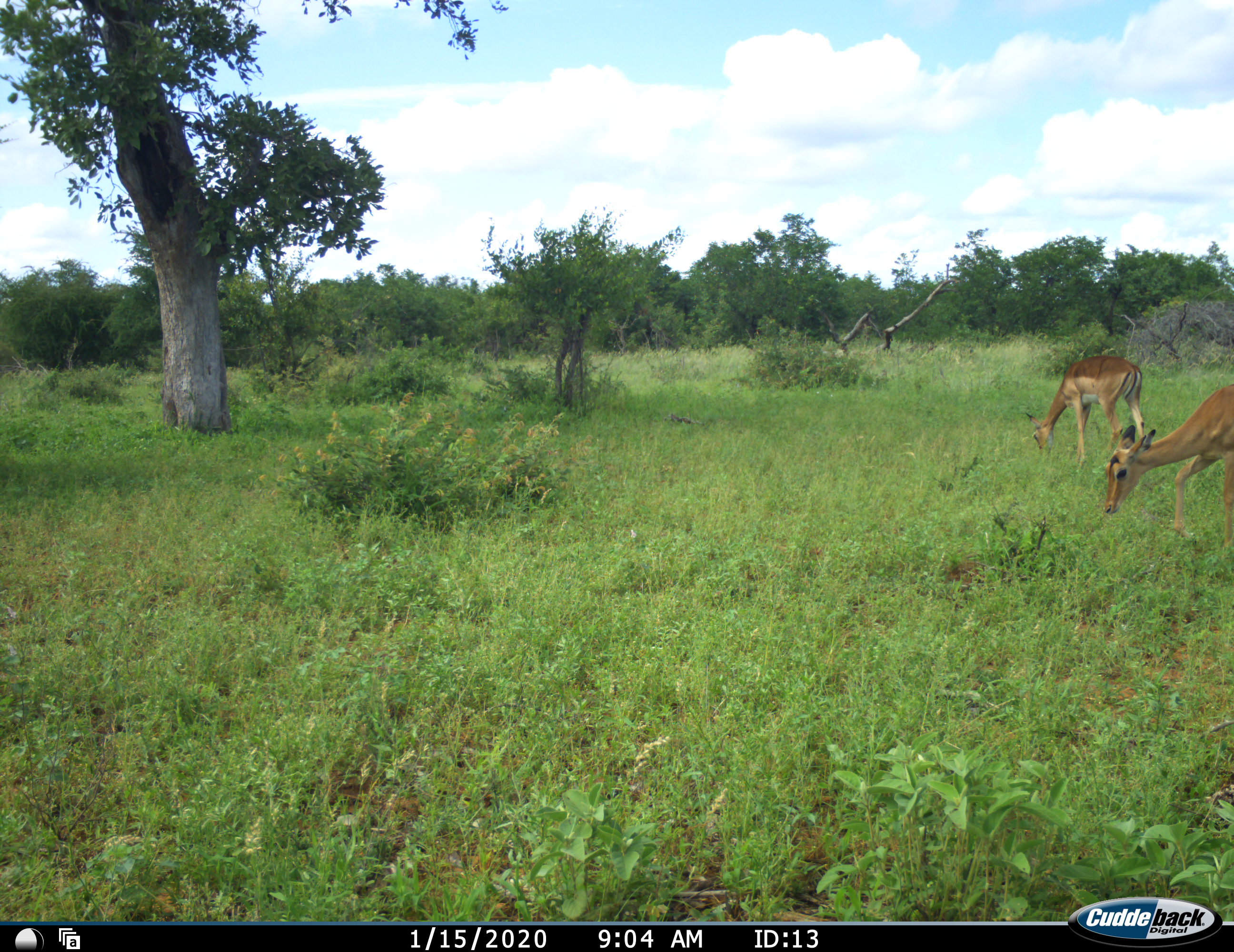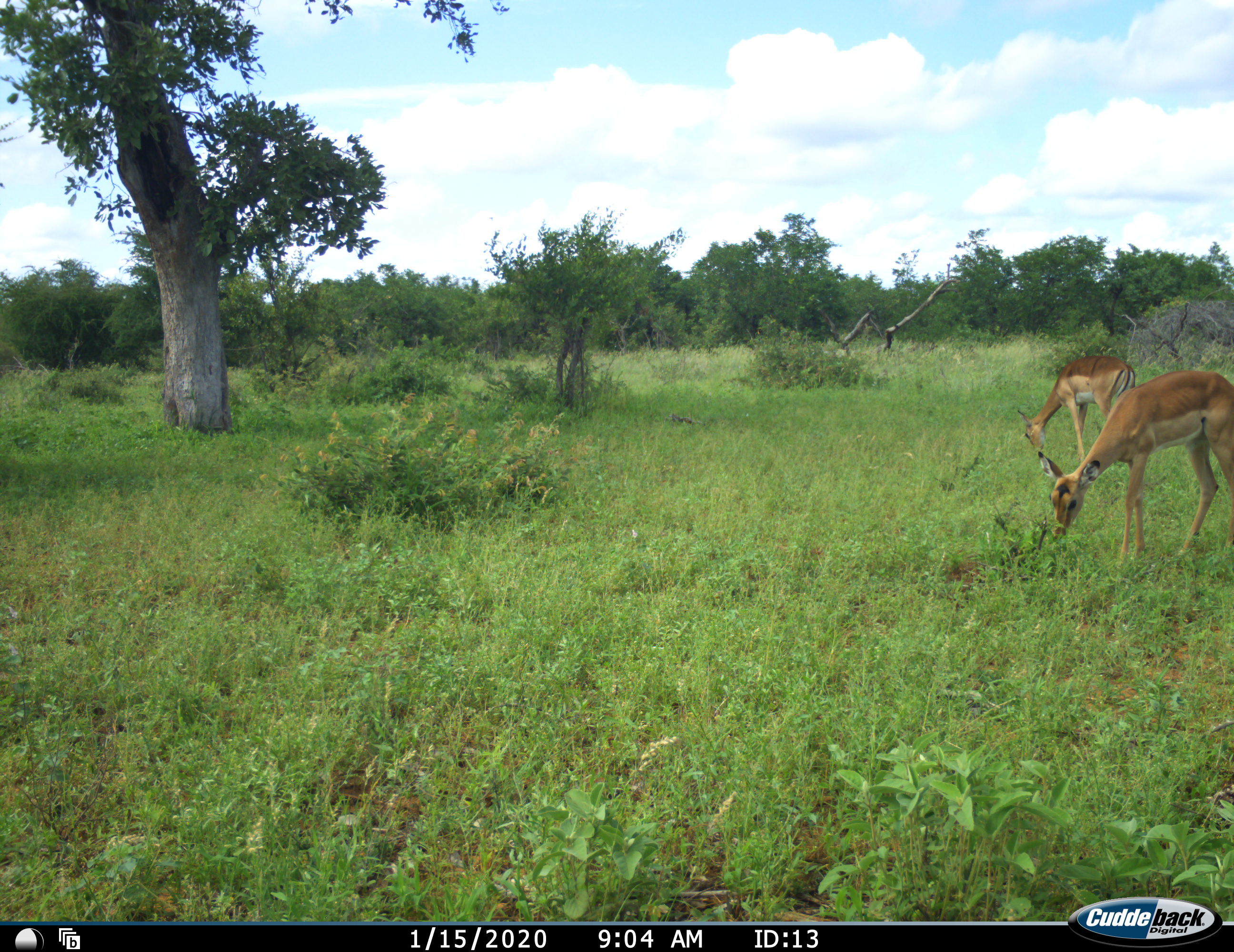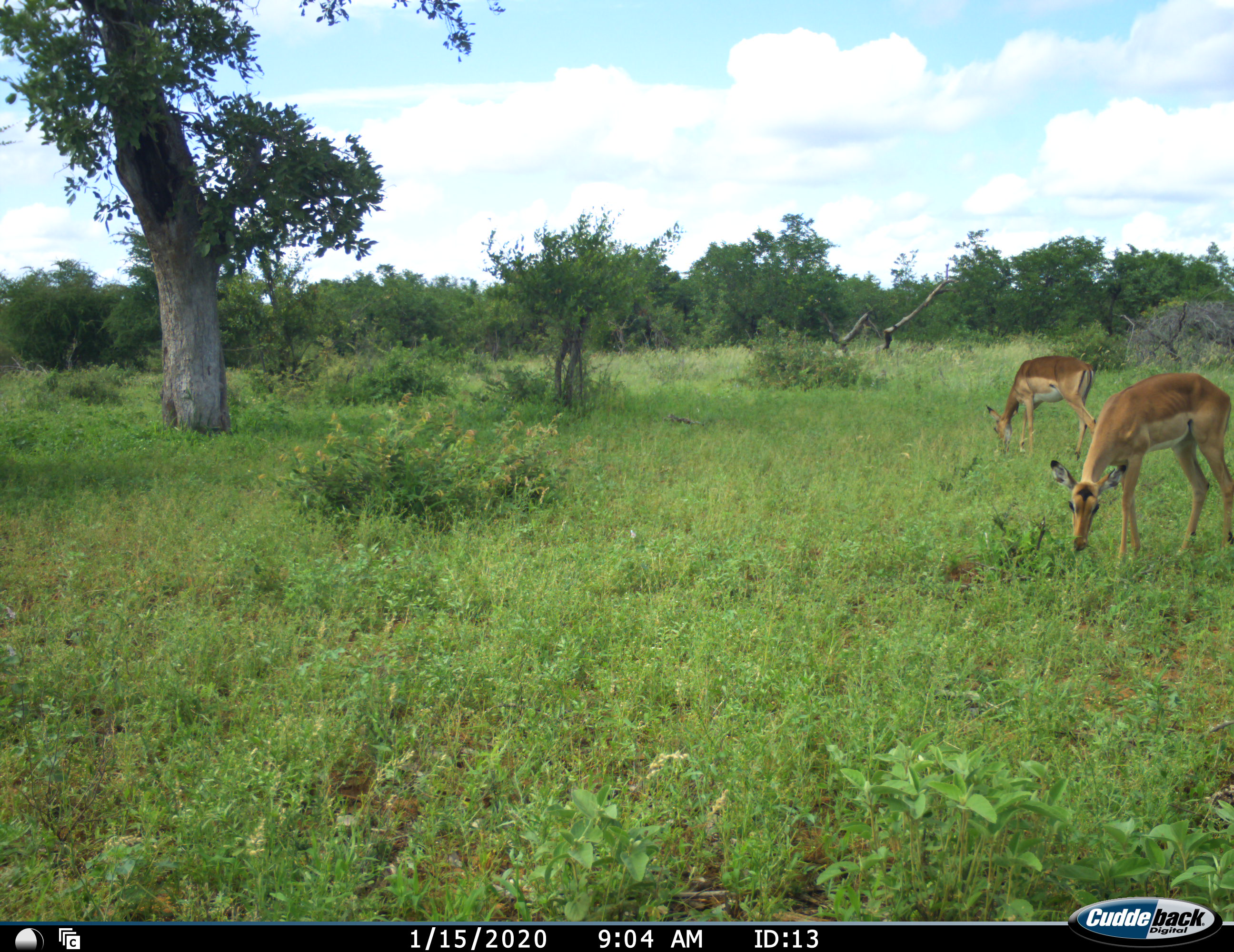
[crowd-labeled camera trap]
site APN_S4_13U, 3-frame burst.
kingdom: Animalia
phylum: Chordata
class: Mammalia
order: Artiodactyla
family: Bovidae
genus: Aepyceros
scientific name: Aepyceros melampus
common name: impala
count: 2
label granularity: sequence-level